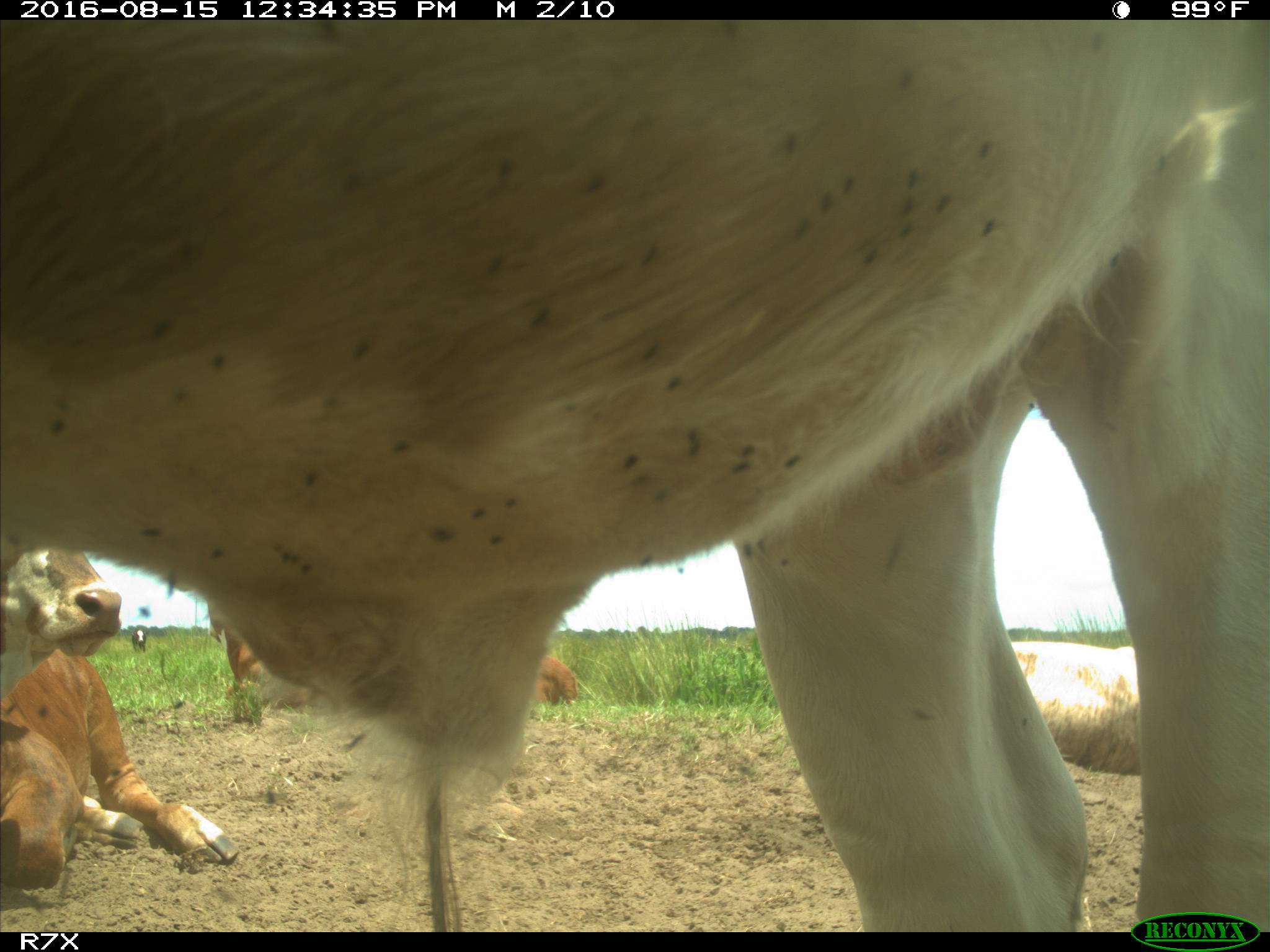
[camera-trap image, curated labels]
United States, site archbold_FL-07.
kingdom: Animalia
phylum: Chordata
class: Mammalia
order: Artiodactyla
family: Bovidae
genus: Bos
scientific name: Bos taurus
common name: domestic cow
Bos taurus (domestic cow).